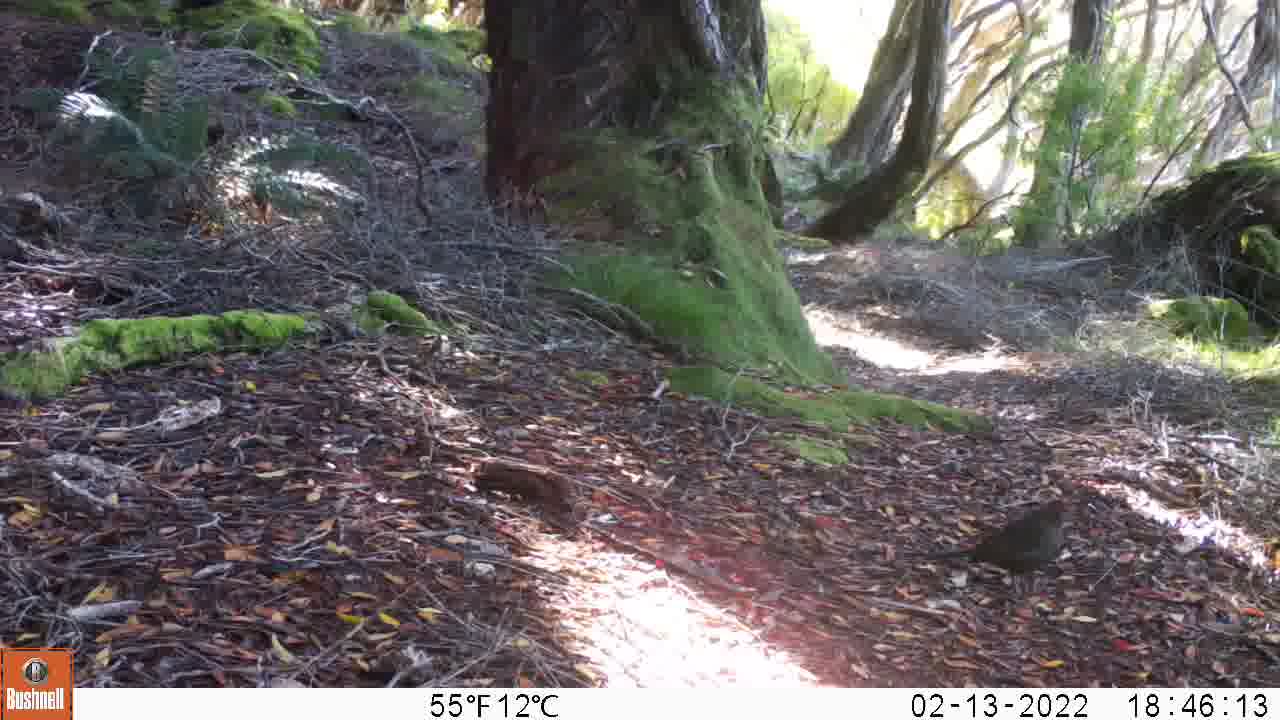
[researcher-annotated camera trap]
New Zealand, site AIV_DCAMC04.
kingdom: Animalia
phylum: Chordata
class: Aves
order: Passeriformes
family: Turdidae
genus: Turdus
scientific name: Turdus merula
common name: eurasian blackbird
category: blackbird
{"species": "blackbird (eurasian blackbird) (Turdus merula)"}